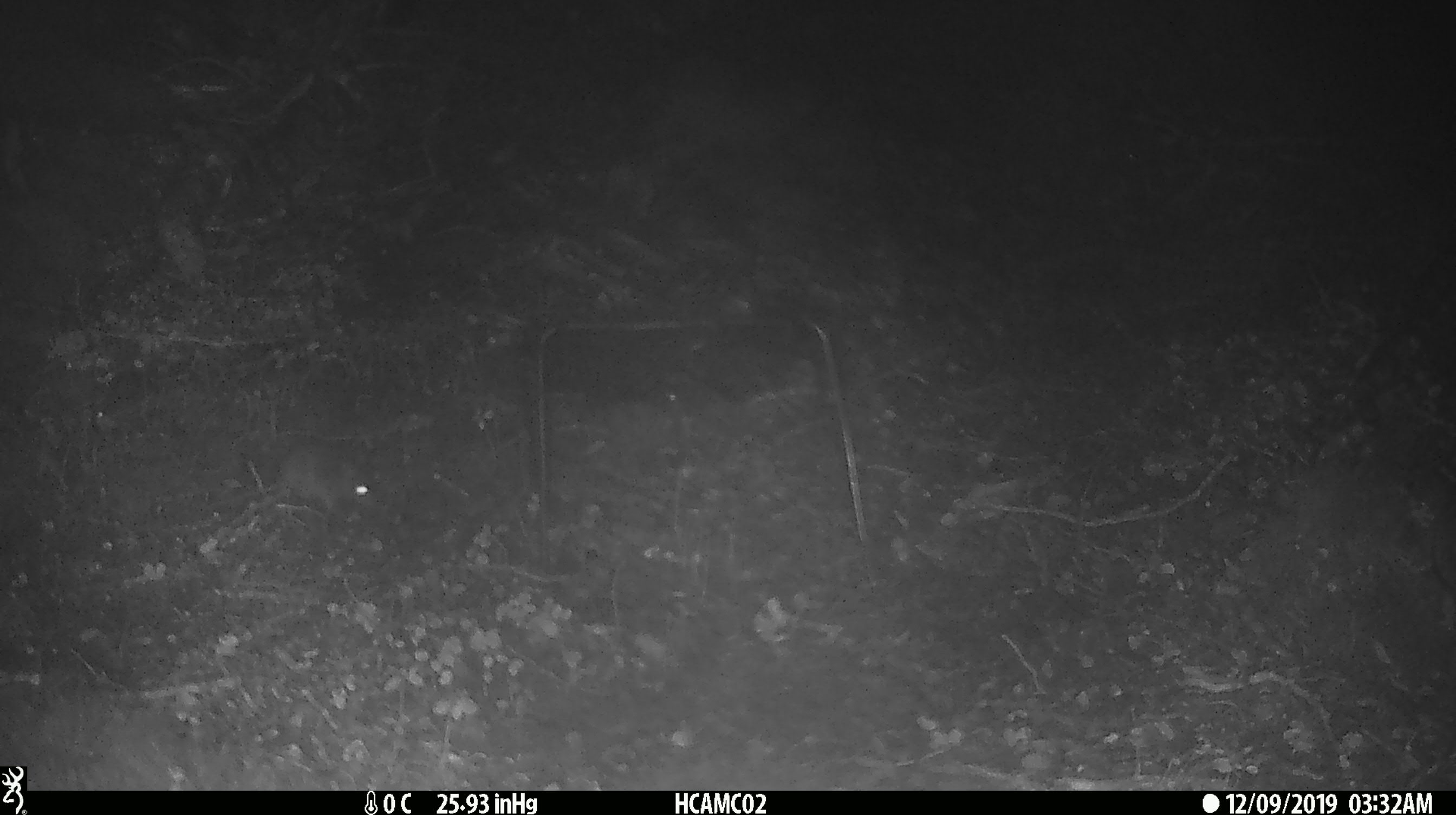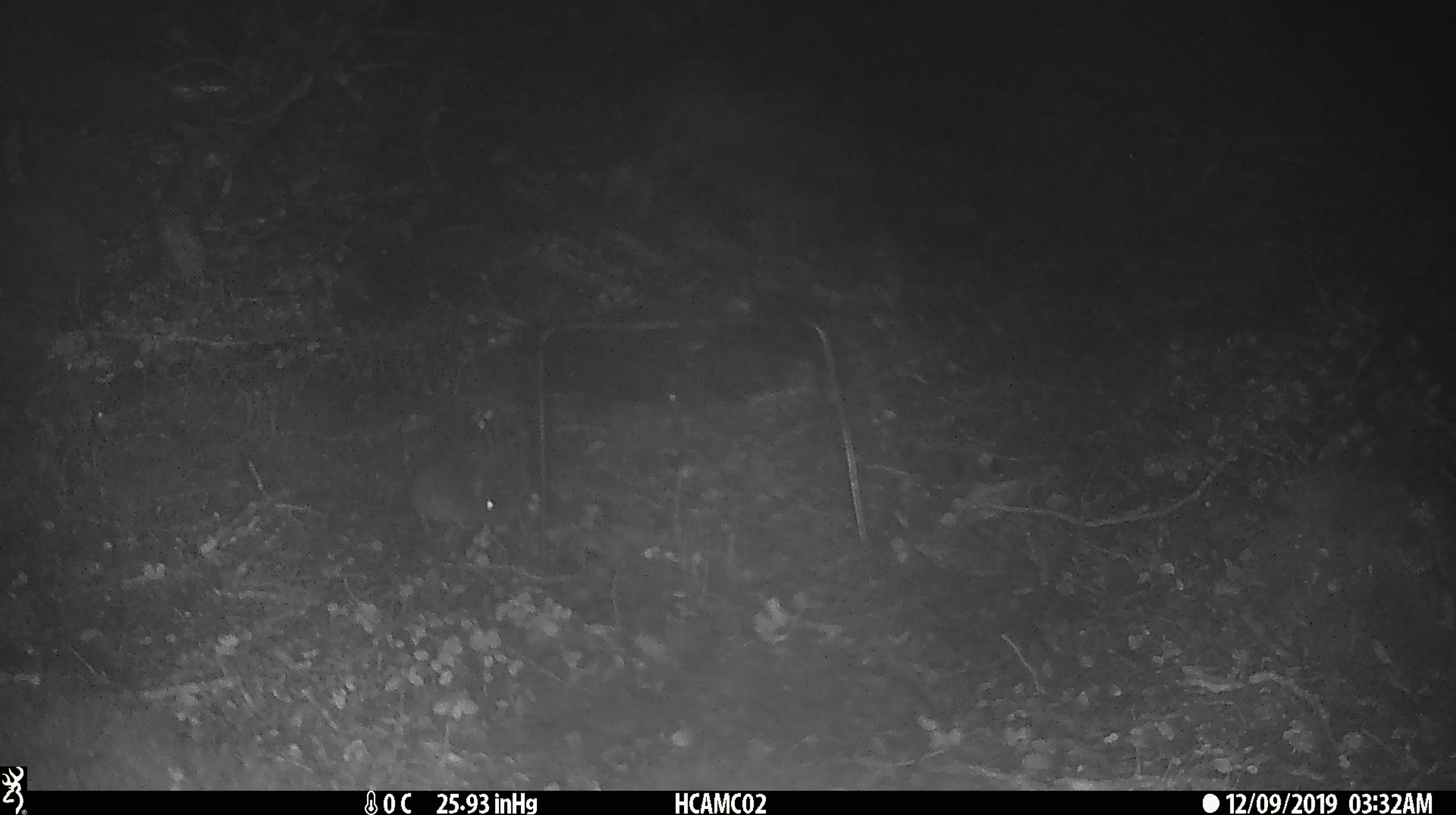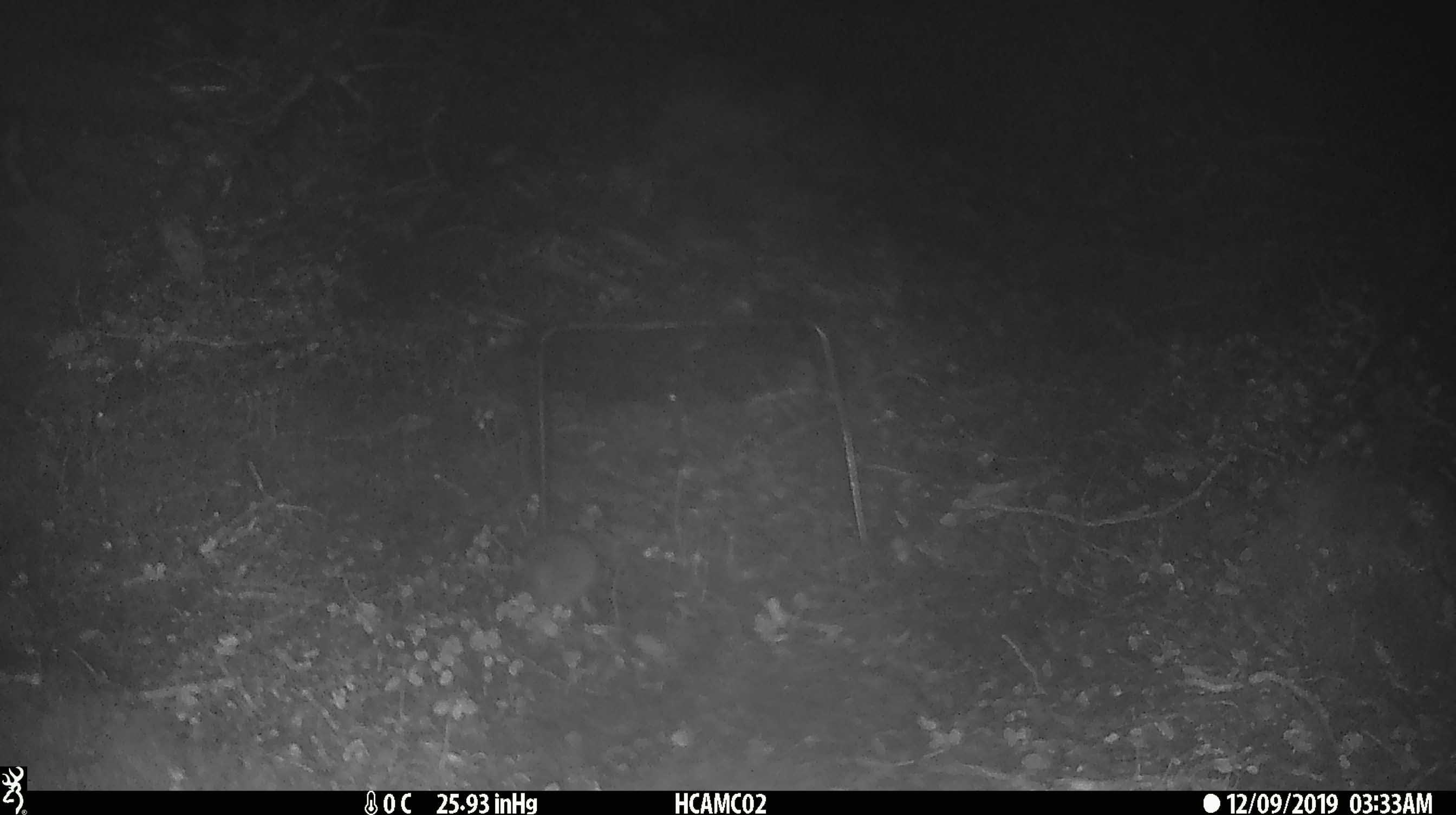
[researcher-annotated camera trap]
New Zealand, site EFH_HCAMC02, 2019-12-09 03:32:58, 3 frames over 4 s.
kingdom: Animalia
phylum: Chordata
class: Mammalia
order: Rodentia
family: Muridae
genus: Mus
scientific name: Mus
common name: mouse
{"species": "mouse (Mus)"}